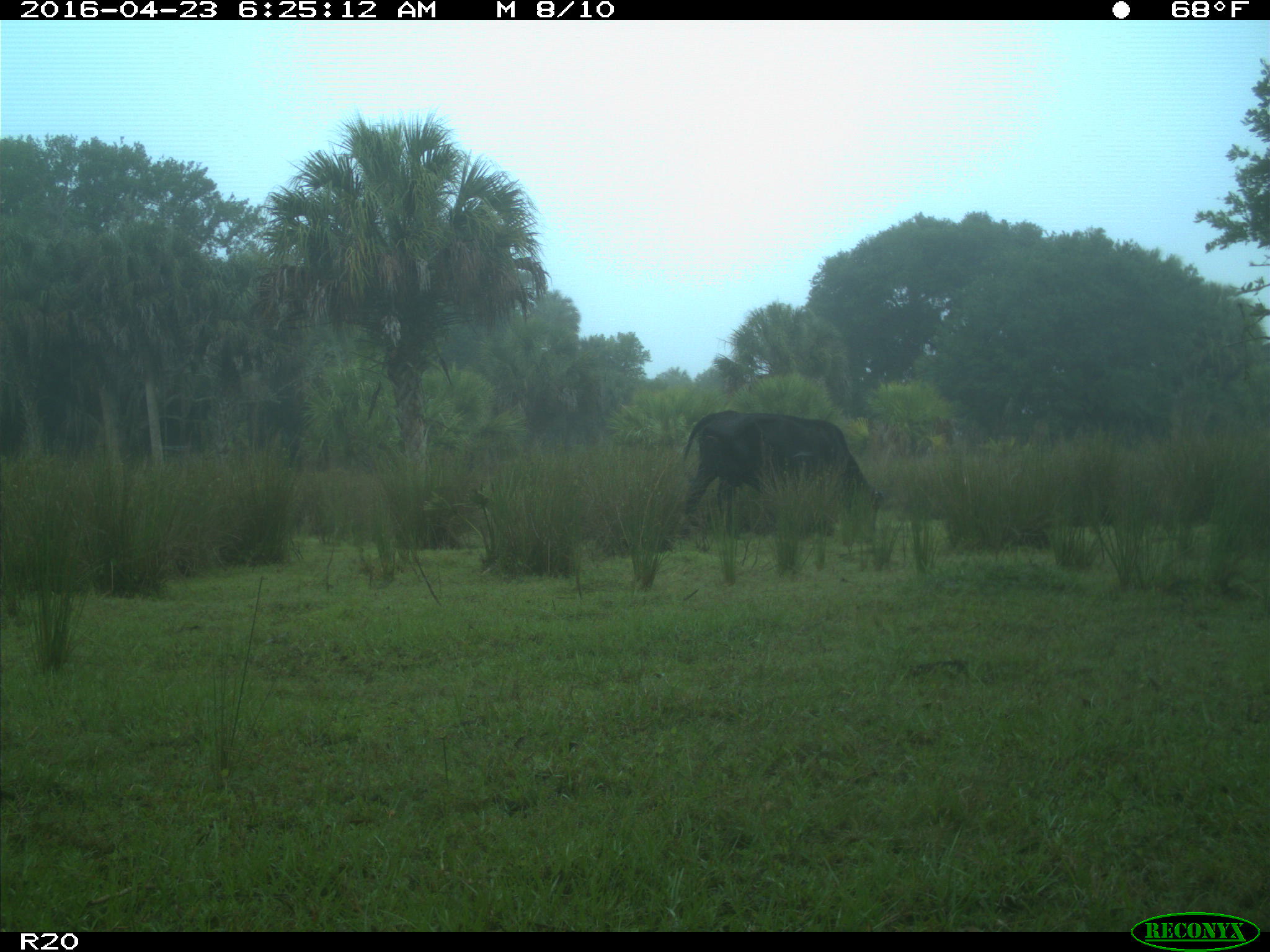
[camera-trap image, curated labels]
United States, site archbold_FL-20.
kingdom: Animalia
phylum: Chordata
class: Mammalia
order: Artiodactyla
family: Bovidae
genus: Bos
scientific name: Bos taurus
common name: domestic cow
Bos taurus (domestic cow).